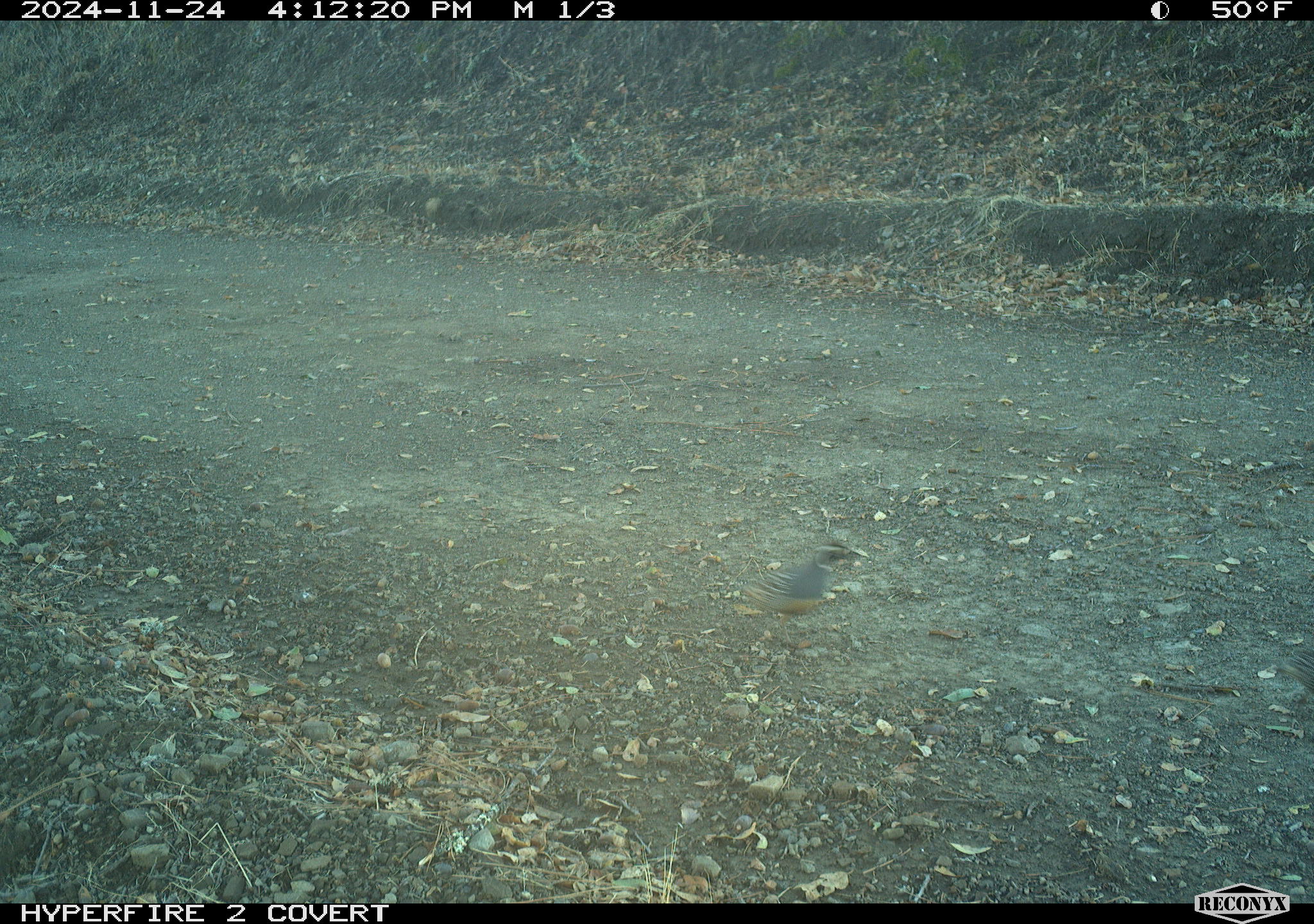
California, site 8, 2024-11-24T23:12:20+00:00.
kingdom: Animalia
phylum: Chordata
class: Aves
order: Galliformes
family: Odontophoridae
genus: Callipepla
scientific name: Callipepla californica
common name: california quail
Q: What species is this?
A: California quail (Callipepla californica).